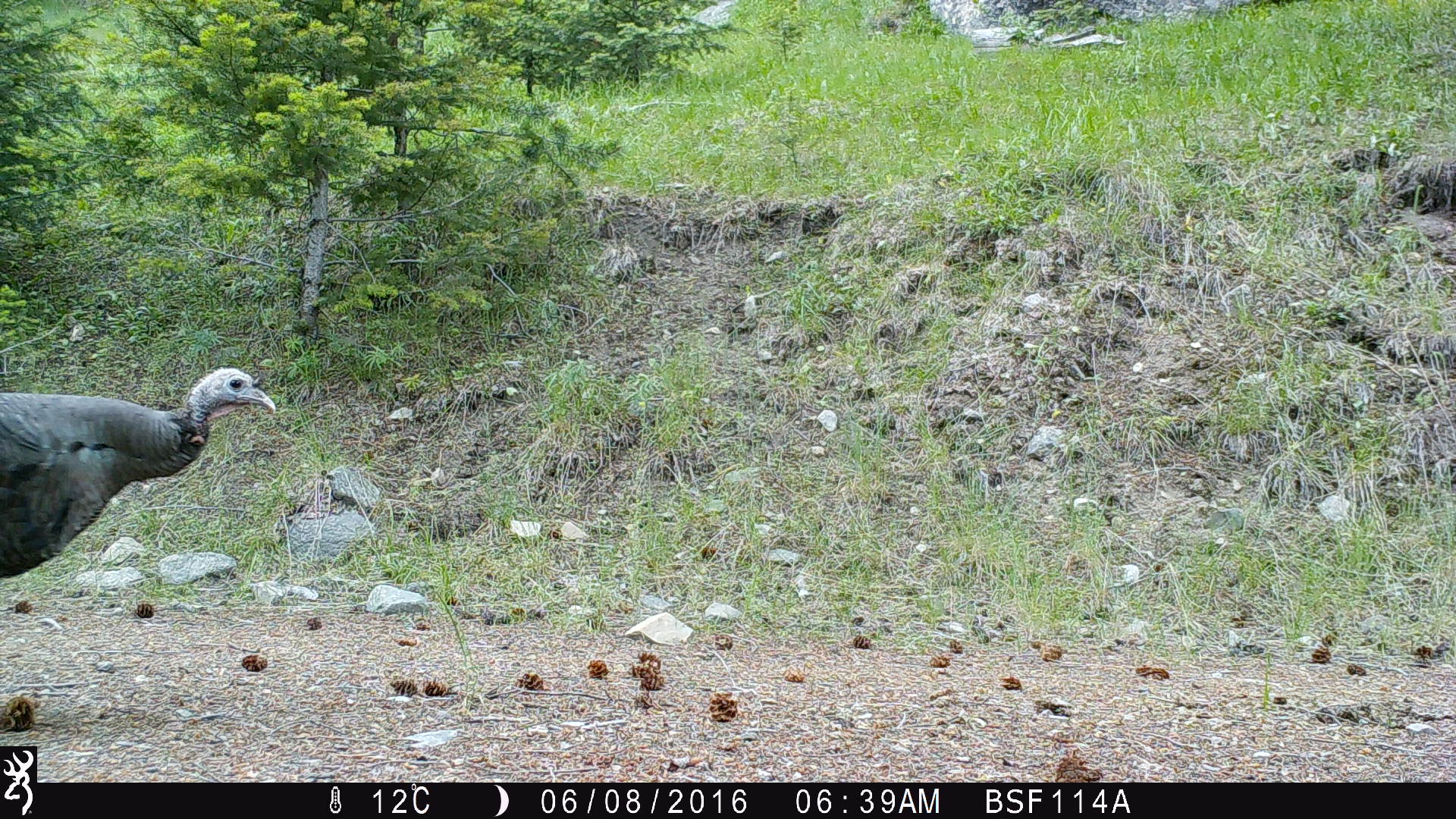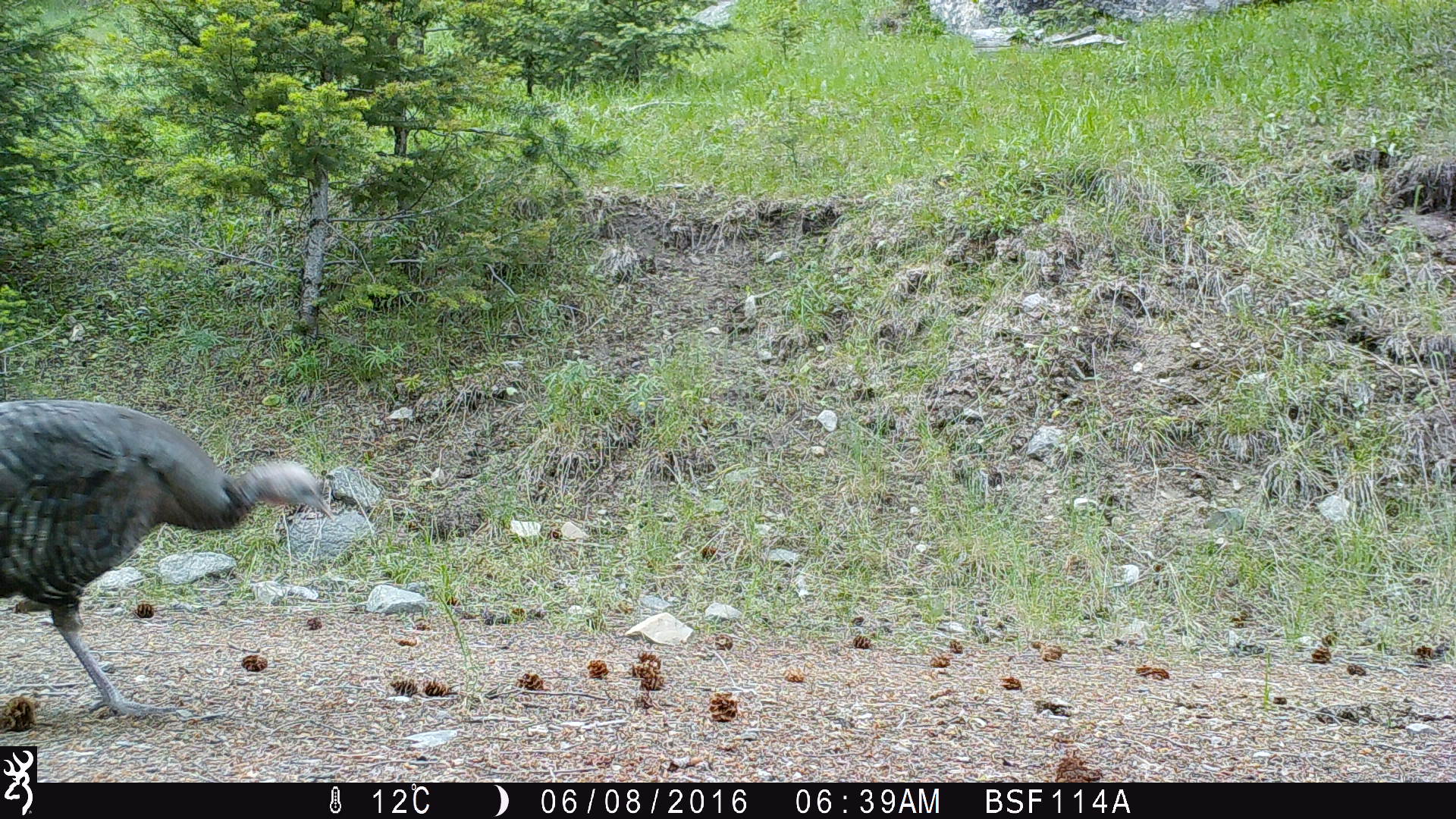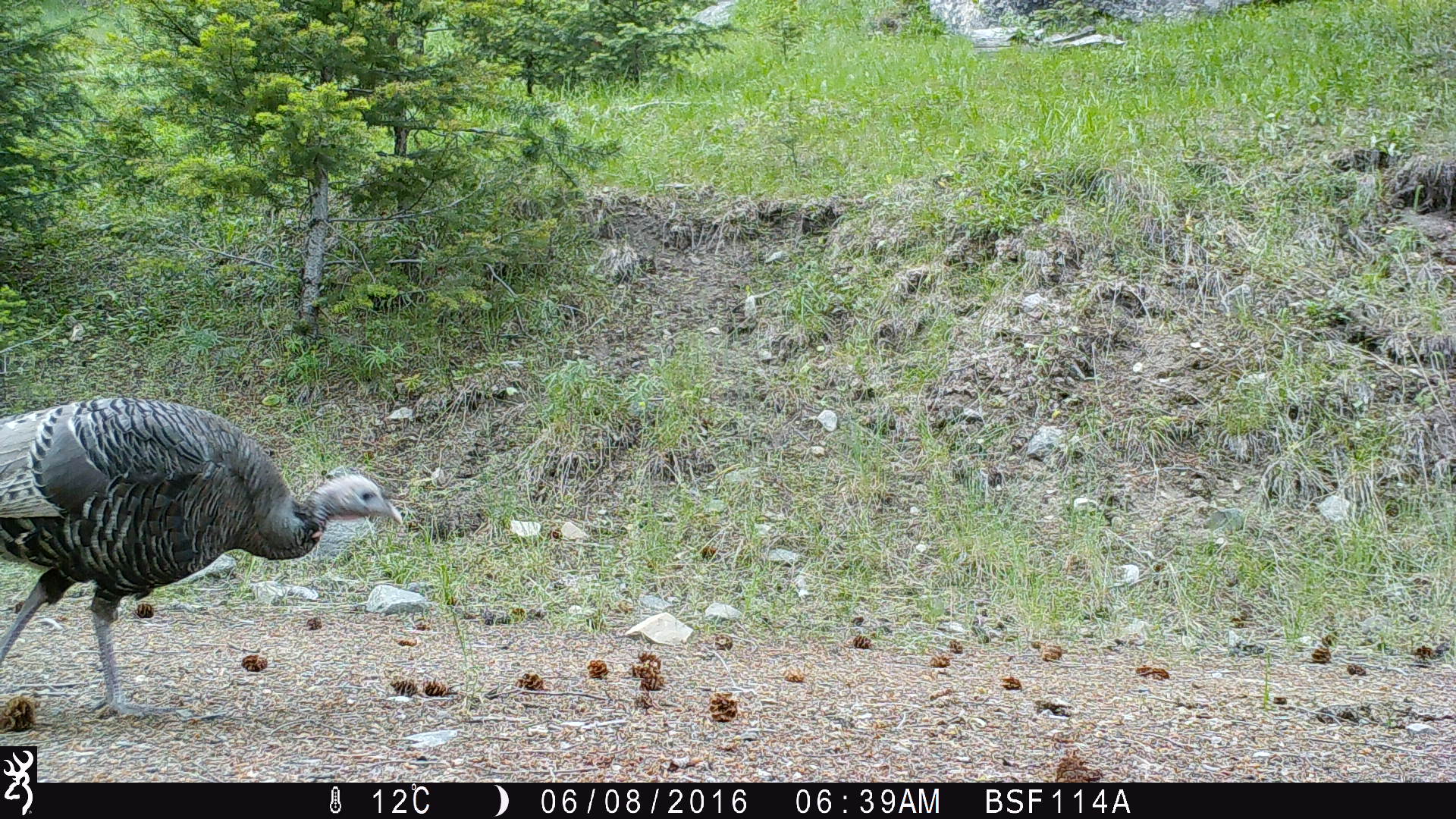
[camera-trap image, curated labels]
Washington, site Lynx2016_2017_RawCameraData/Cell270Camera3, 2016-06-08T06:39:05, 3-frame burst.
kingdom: Animalia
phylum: Chordata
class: Aves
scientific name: Aves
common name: birds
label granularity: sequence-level